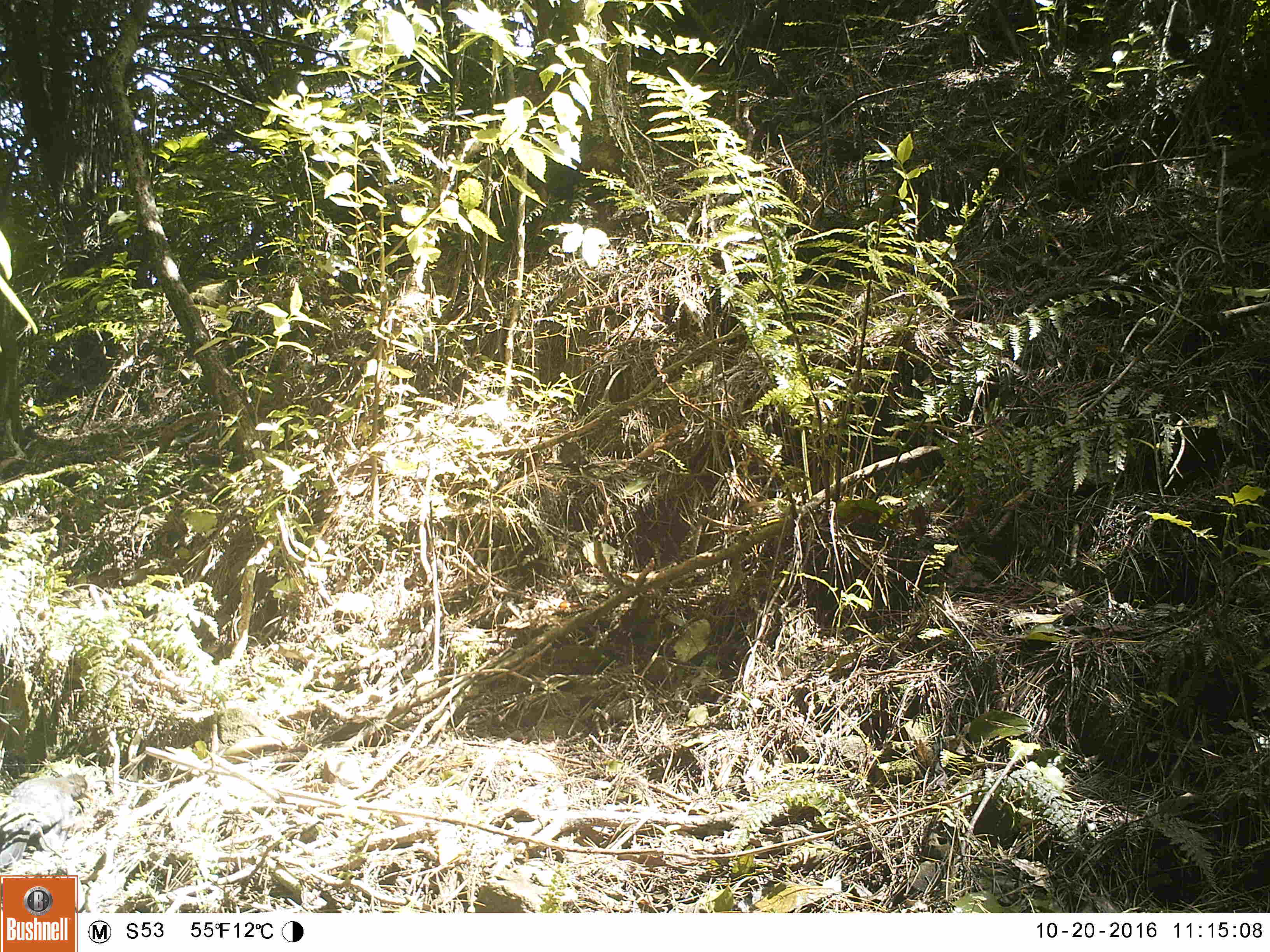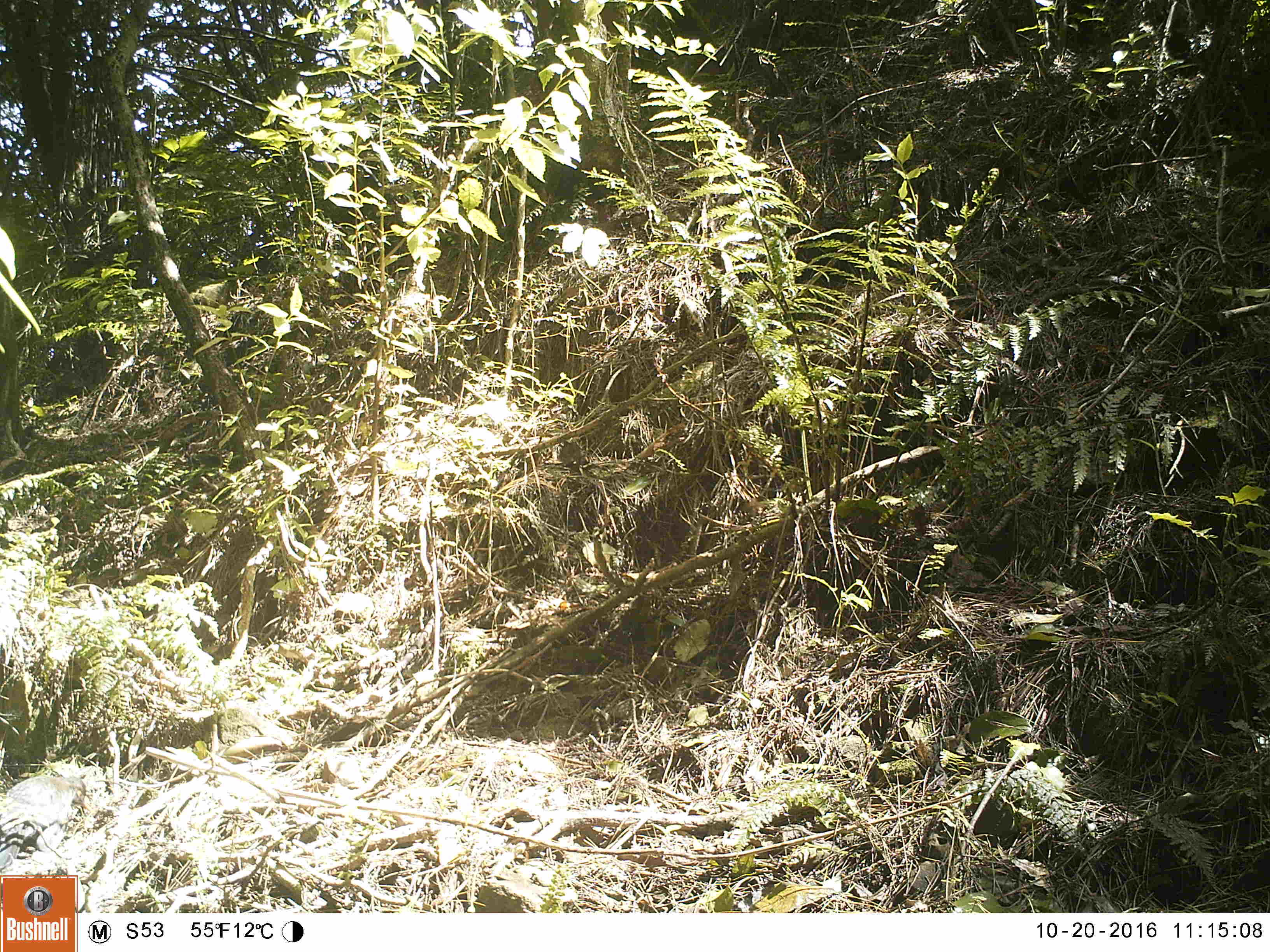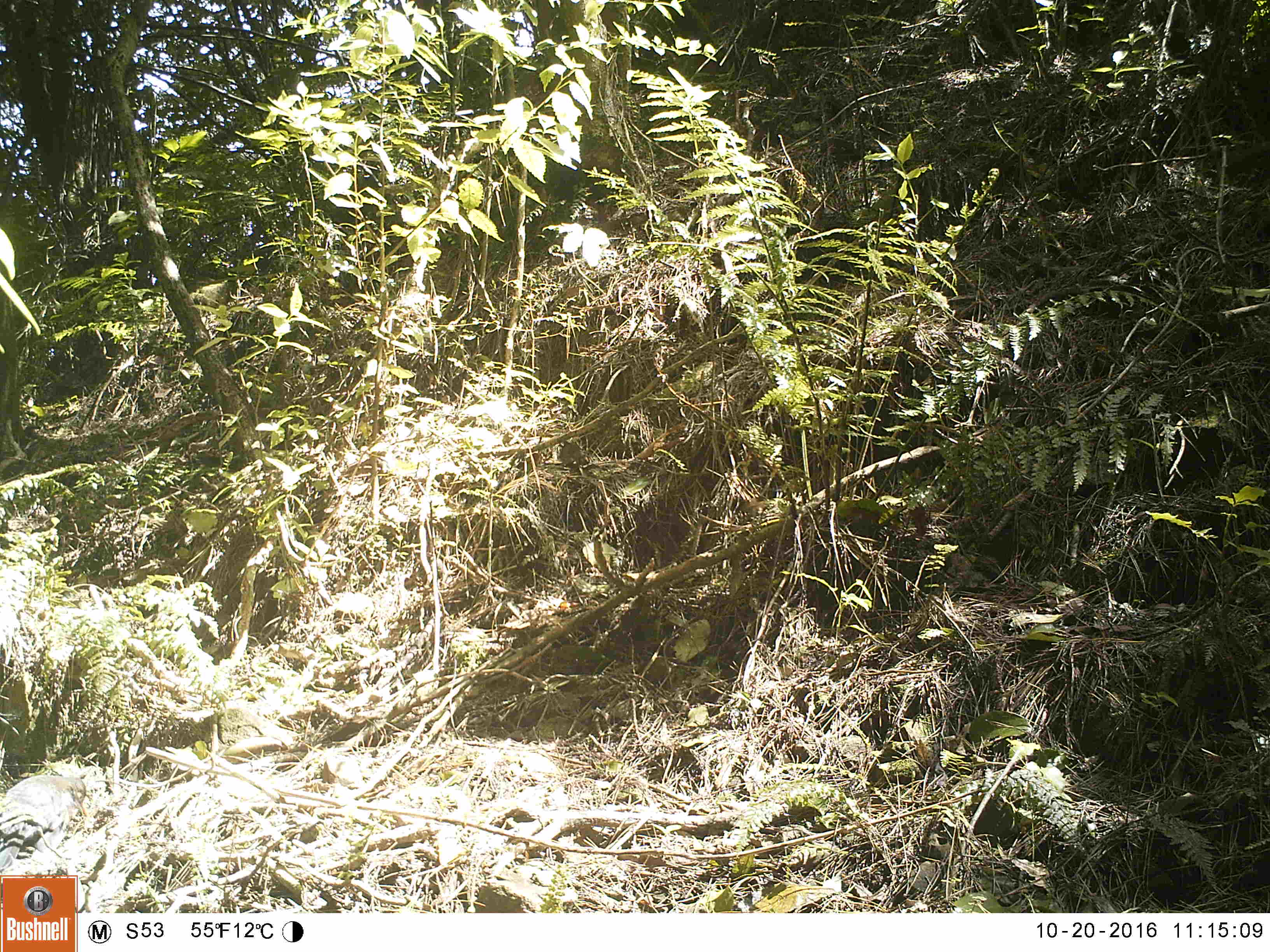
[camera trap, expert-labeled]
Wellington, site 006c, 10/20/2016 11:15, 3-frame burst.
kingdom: Animalia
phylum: Chordata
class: Aves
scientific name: Aves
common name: bird